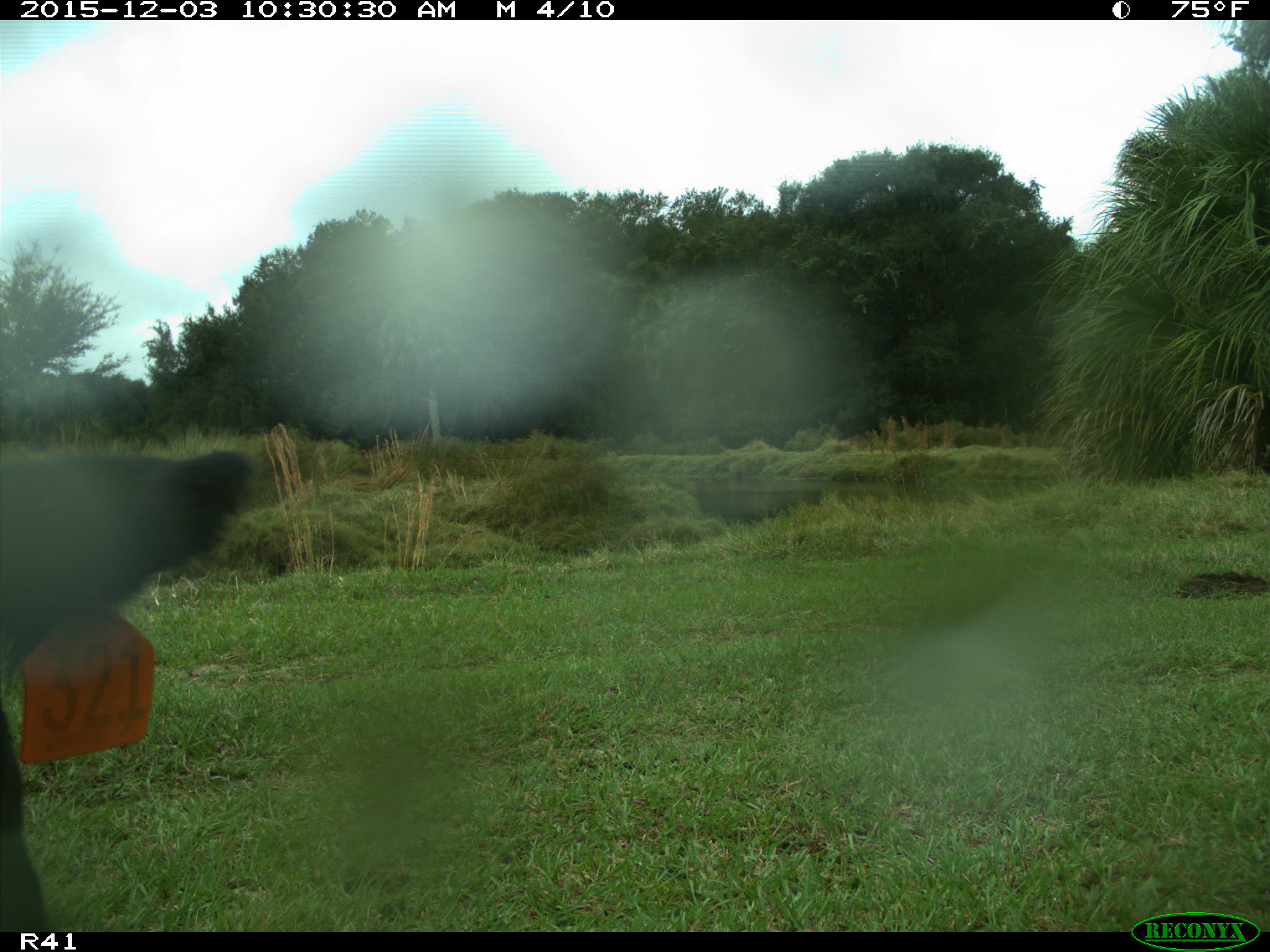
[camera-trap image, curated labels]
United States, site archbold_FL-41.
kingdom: Animalia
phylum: Chordata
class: Mammalia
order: Artiodactyla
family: Bovidae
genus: Bos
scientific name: Bos taurus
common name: domestic cow